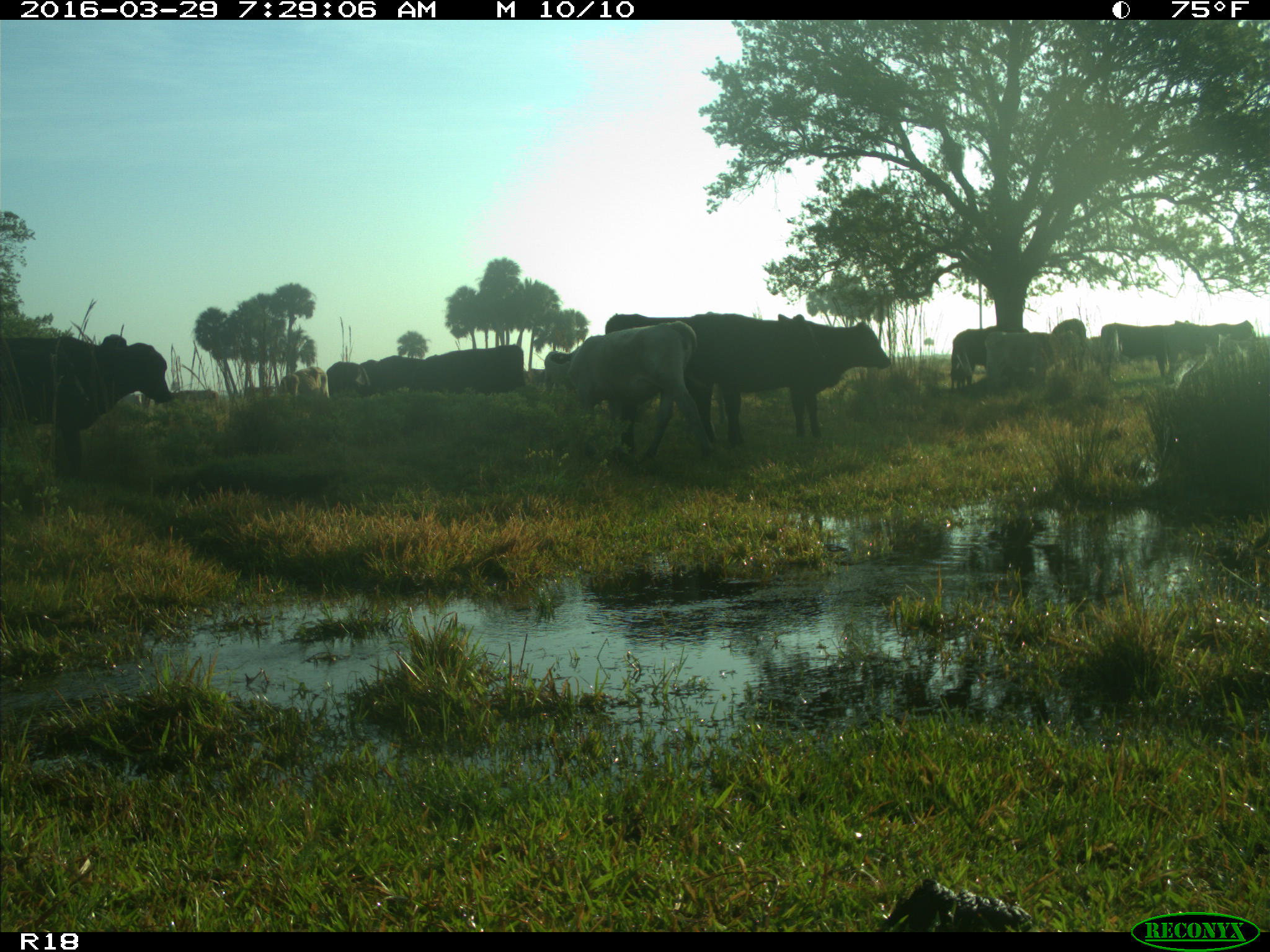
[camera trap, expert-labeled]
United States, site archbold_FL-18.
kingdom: Animalia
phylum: Chordata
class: Mammalia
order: Artiodactyla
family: Bovidae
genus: Bos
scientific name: Bos taurus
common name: domestic cow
Bos taurus (domestic cow).